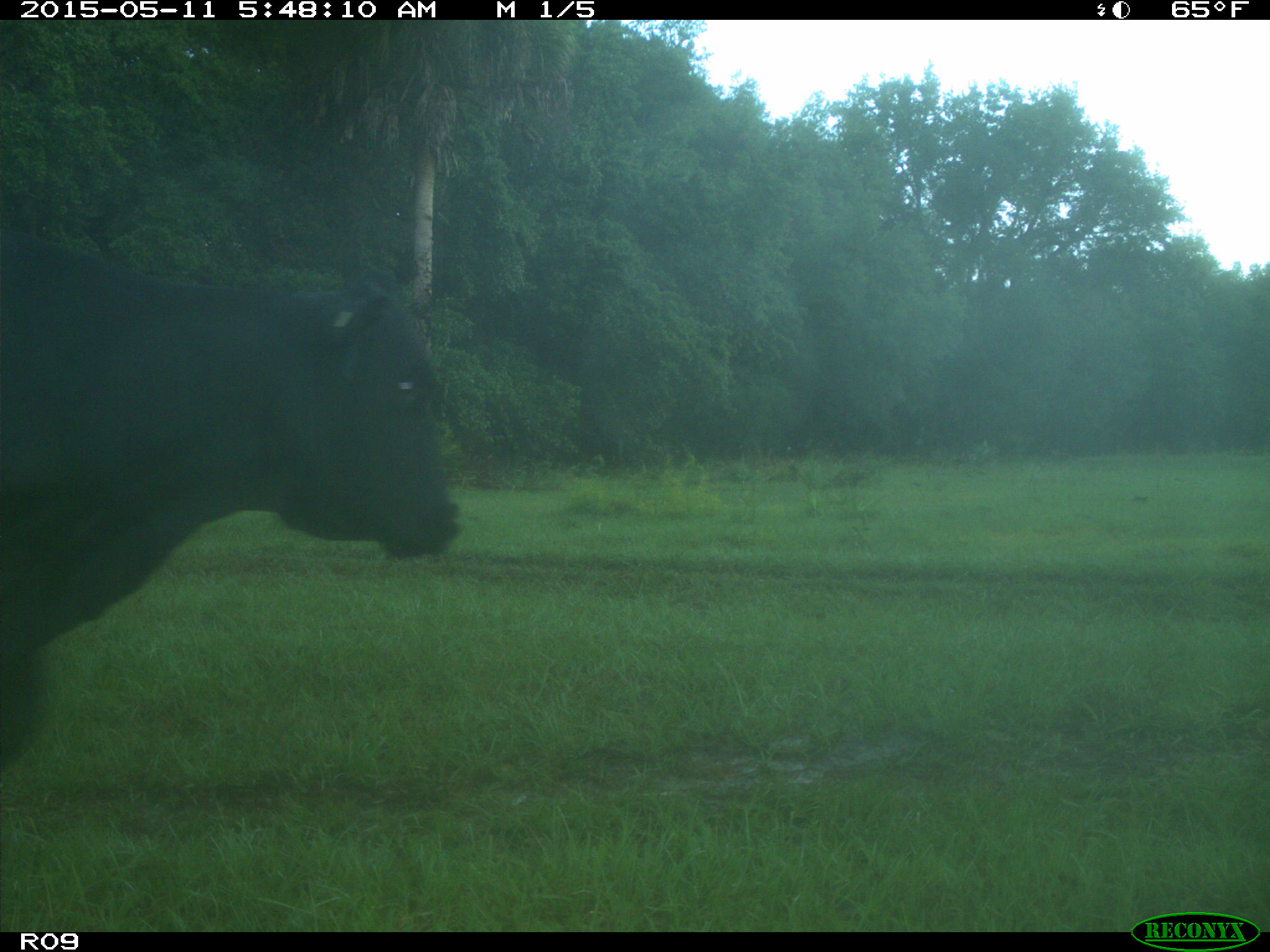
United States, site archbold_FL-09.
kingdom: Animalia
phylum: Chordata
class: Mammalia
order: Artiodactyla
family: Bovidae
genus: Bos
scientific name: Bos taurus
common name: domestic cow